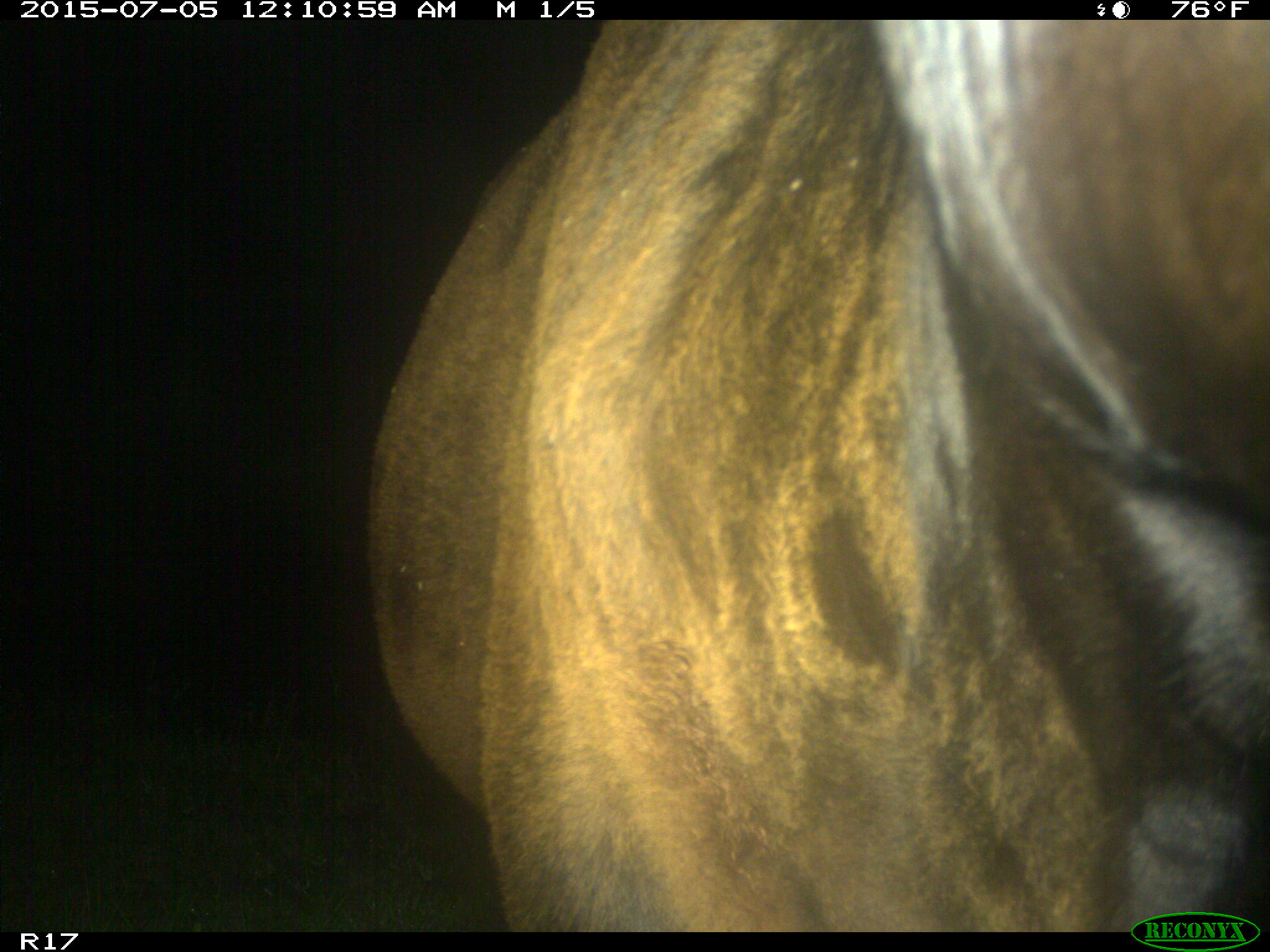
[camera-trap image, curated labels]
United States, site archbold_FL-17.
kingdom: Animalia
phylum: Chordata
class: Mammalia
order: Artiodactyla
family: Bovidae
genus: Bos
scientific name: Bos taurus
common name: domestic cow